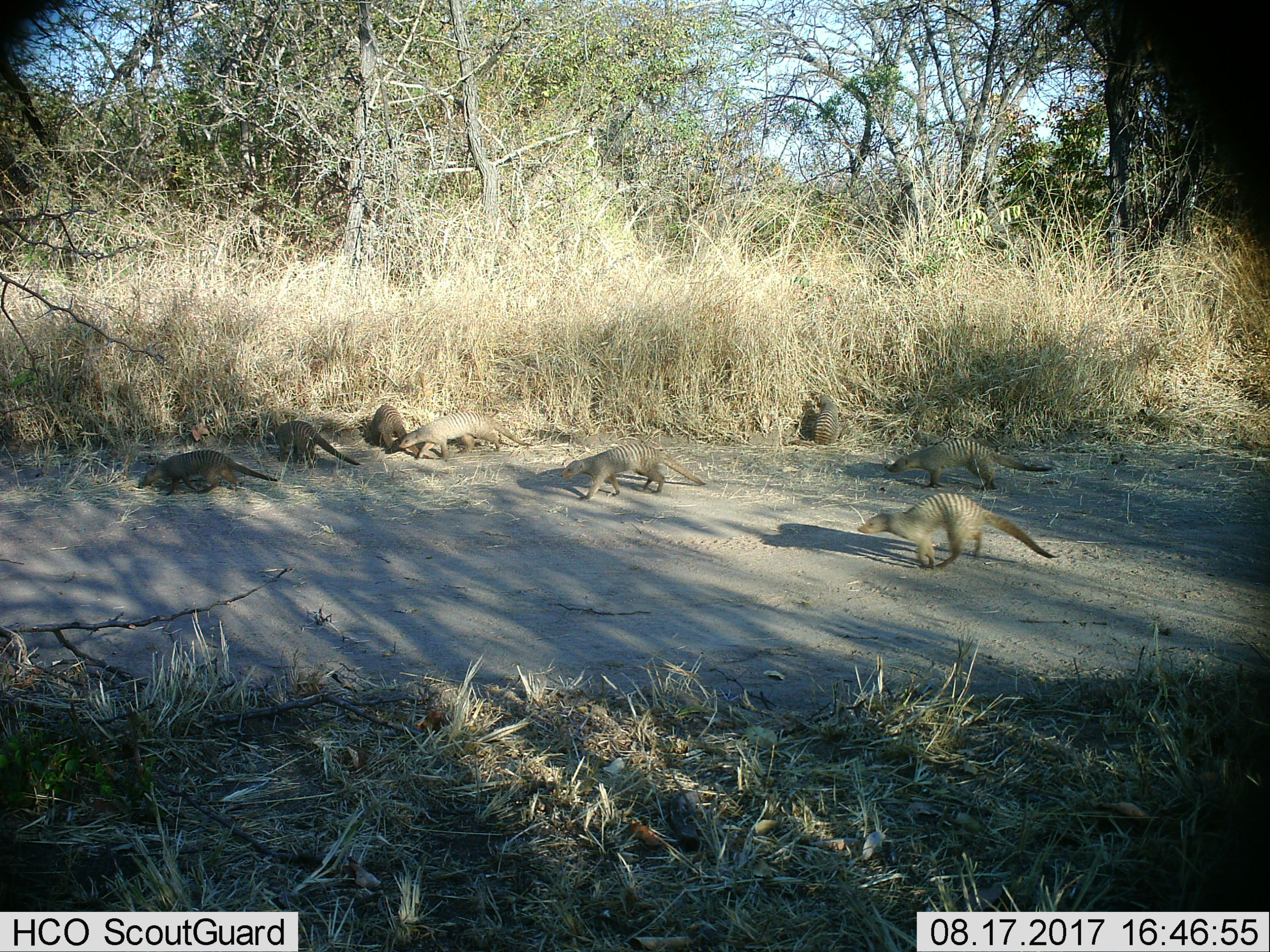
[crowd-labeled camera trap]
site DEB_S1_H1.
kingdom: Animalia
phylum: Chordata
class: Mammalia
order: Carnivora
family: Herpestidae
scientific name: Herpestidae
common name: mongoose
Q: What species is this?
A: Mongoose (Herpestidae).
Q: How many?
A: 8.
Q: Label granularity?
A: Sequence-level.